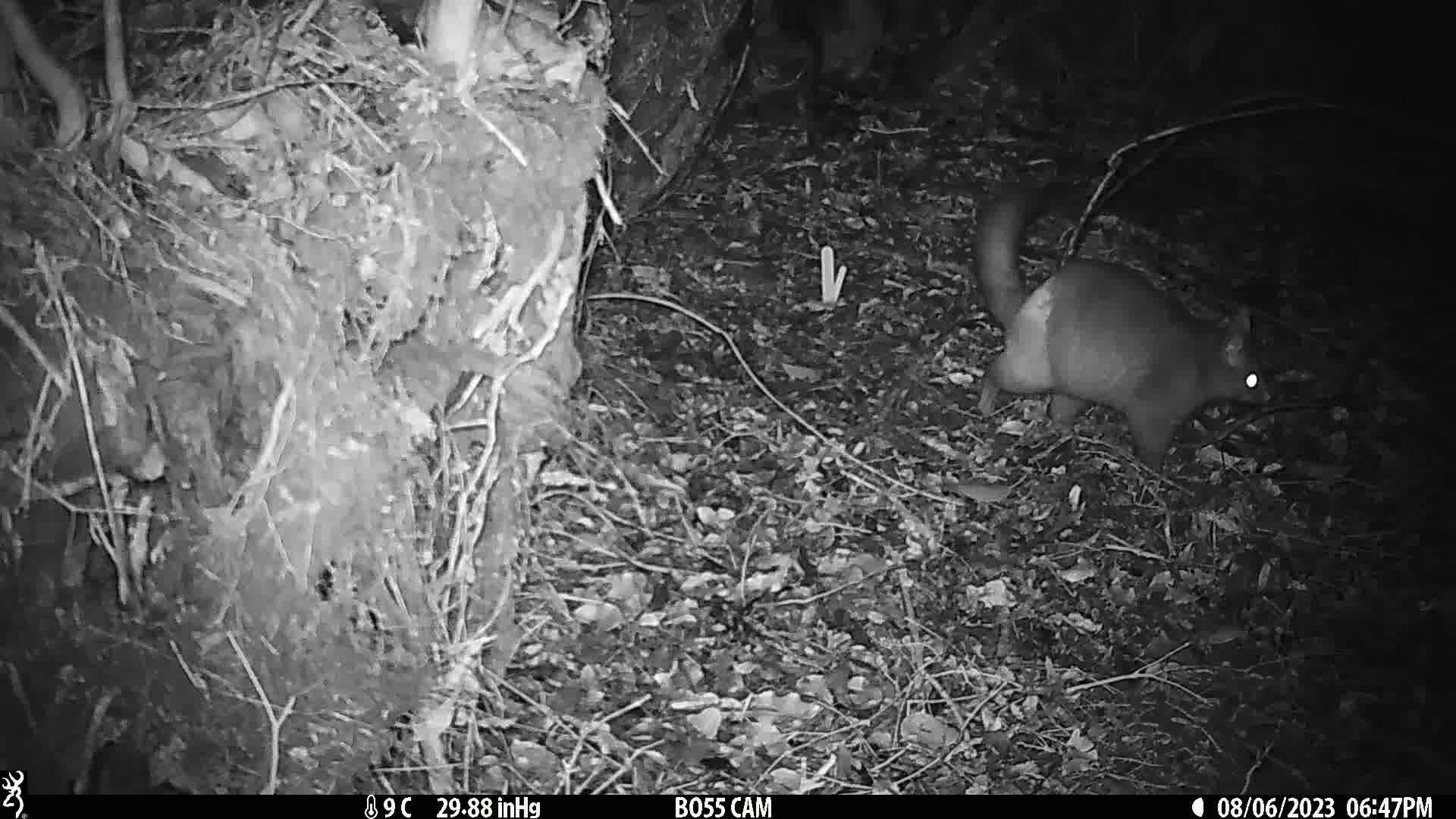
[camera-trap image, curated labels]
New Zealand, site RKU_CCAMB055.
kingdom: Animalia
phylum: Chordata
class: Mammalia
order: Diprotodontia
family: Phalangeridae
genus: Trichosurus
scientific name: Trichosurus vulpecula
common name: common brushtail possum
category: possum